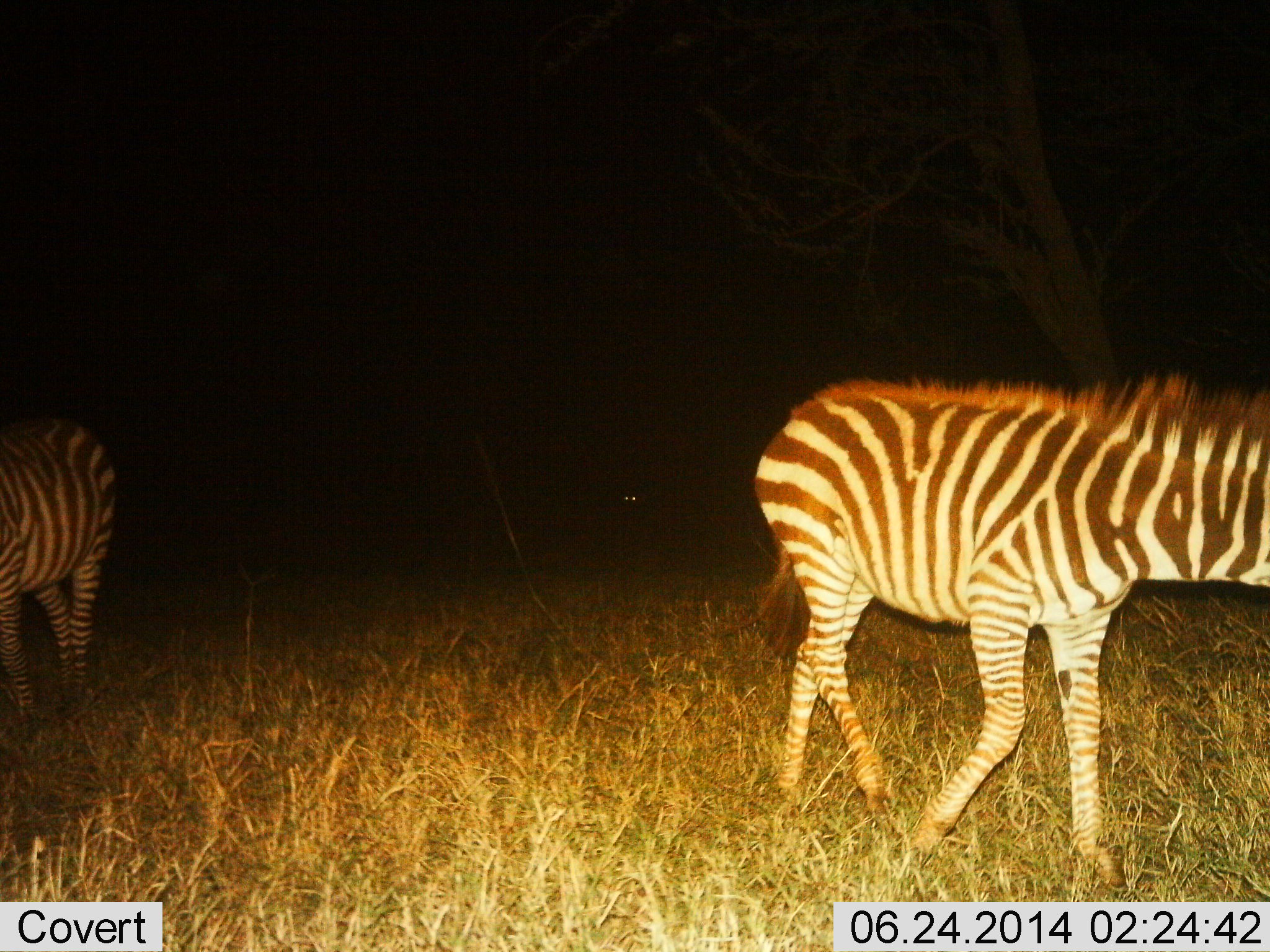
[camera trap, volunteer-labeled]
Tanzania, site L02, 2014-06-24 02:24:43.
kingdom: Animalia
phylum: Chordata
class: Mammalia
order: Perissodactyla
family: Equidae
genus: Equus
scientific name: Equus quagga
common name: plains zebra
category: zebra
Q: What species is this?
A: Zebra (plains zebra) (Equus quagga).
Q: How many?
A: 2.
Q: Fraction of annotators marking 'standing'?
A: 55%.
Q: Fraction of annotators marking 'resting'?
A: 0%.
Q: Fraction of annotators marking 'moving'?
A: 64%.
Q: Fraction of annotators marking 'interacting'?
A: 0%.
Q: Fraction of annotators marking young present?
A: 9%.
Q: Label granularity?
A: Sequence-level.